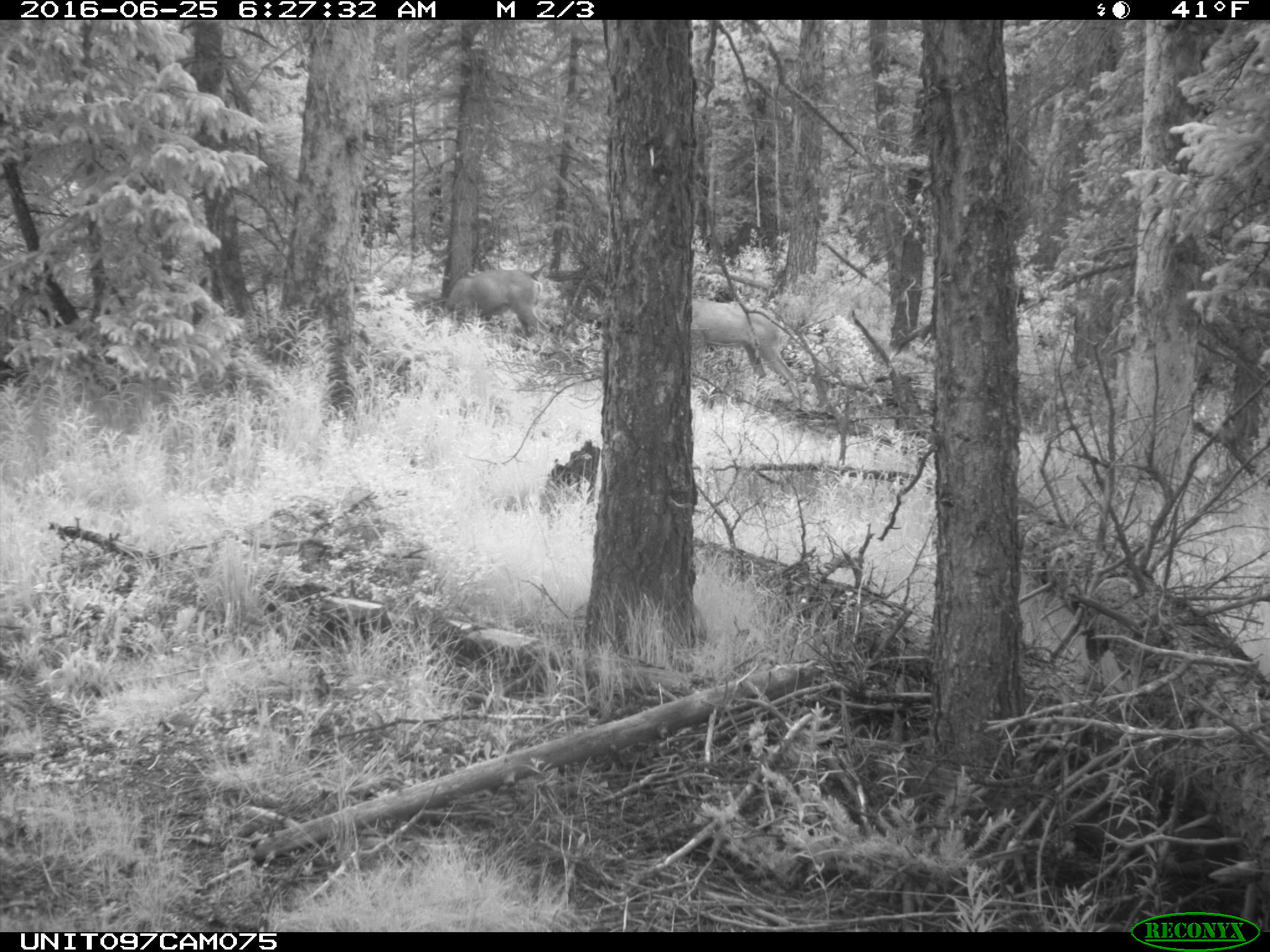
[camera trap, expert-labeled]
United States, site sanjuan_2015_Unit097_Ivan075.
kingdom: Animalia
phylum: Chordata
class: Mammalia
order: Artiodactyla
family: Cervidae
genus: Odocoileus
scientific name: Odocoileus hemionus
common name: mule deer